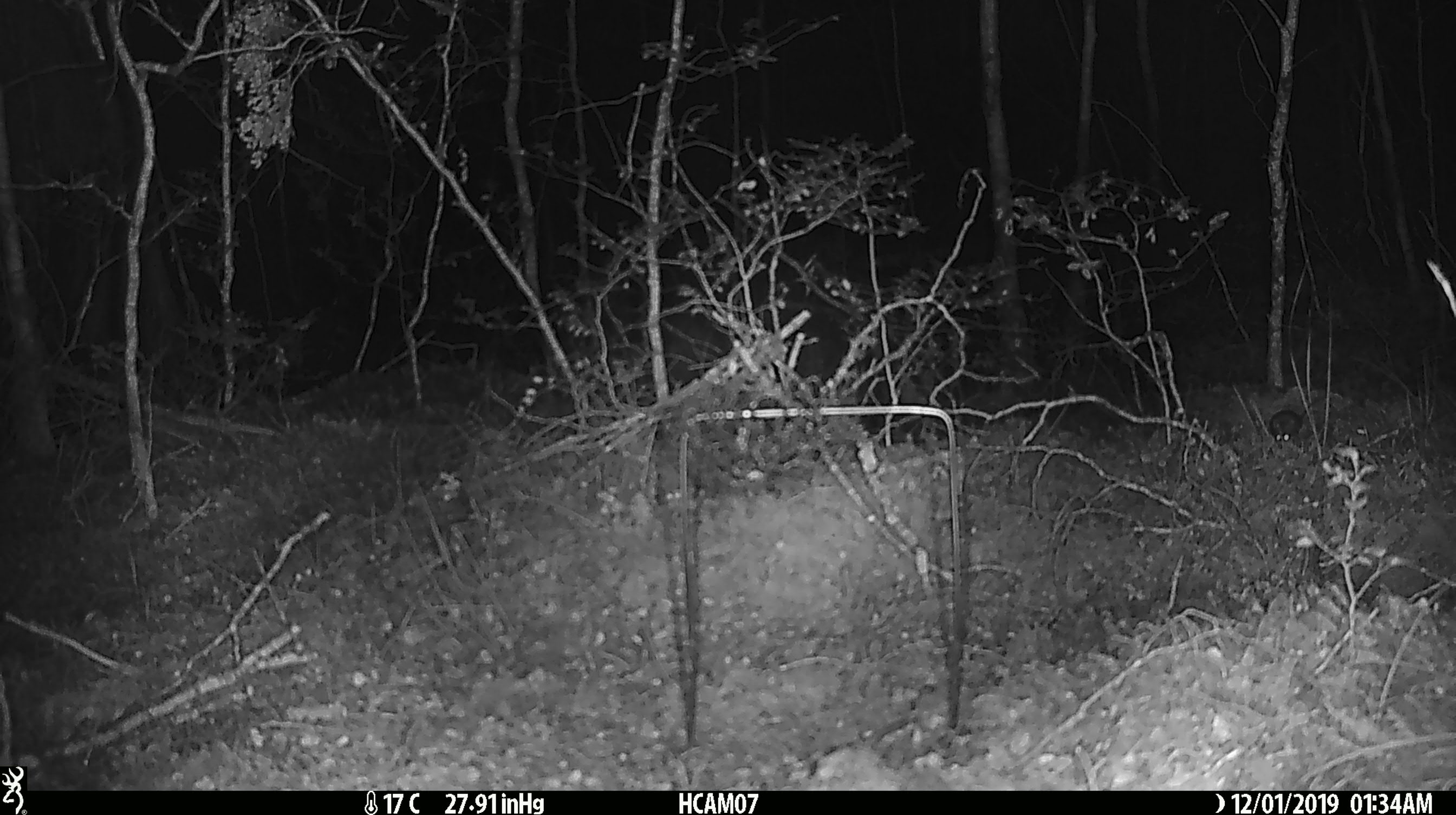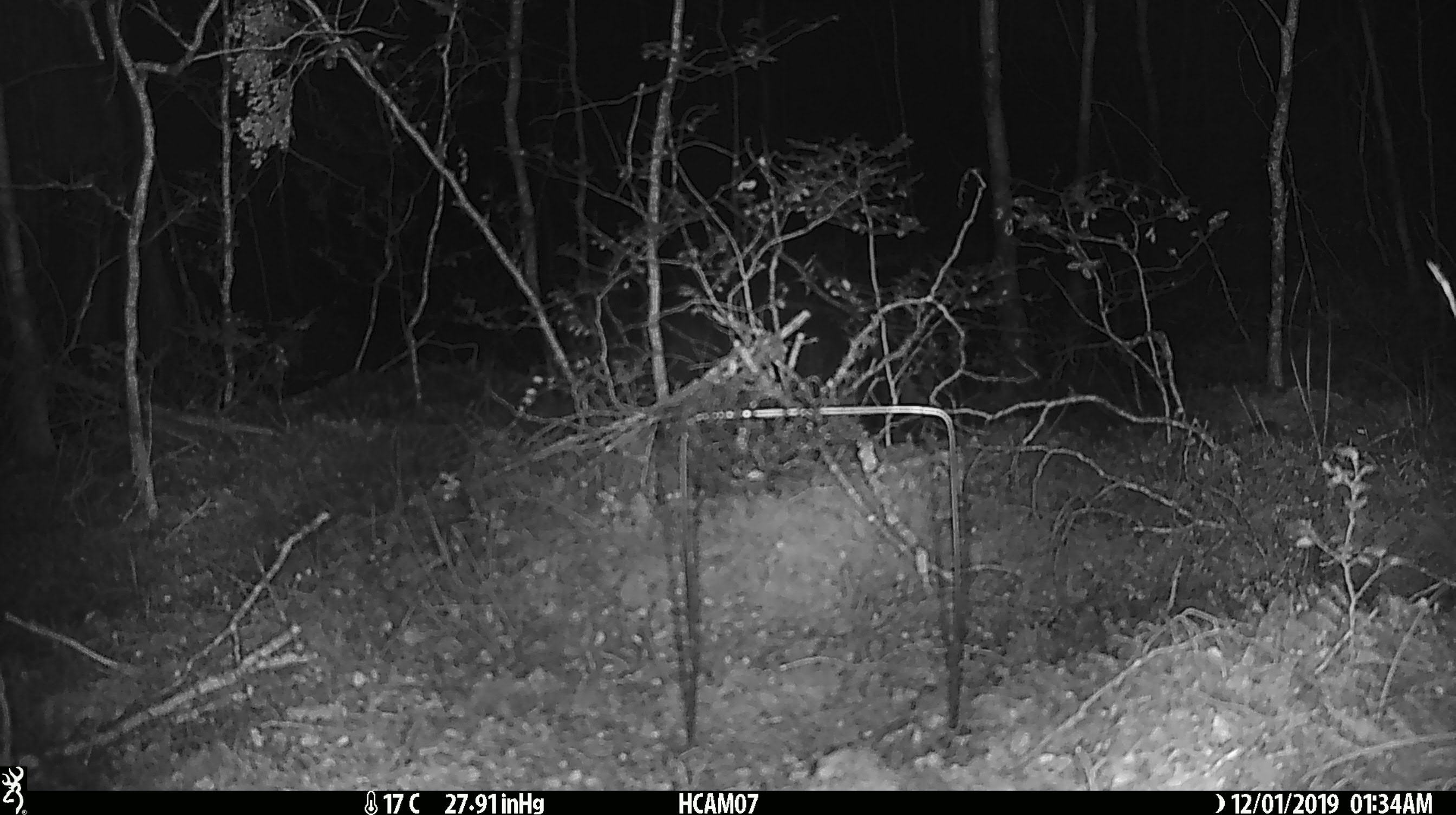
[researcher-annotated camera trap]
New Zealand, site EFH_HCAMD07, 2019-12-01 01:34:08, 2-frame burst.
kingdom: Animalia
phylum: Chordata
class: Mammalia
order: Rodentia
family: Muridae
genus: Mus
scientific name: Mus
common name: mouse